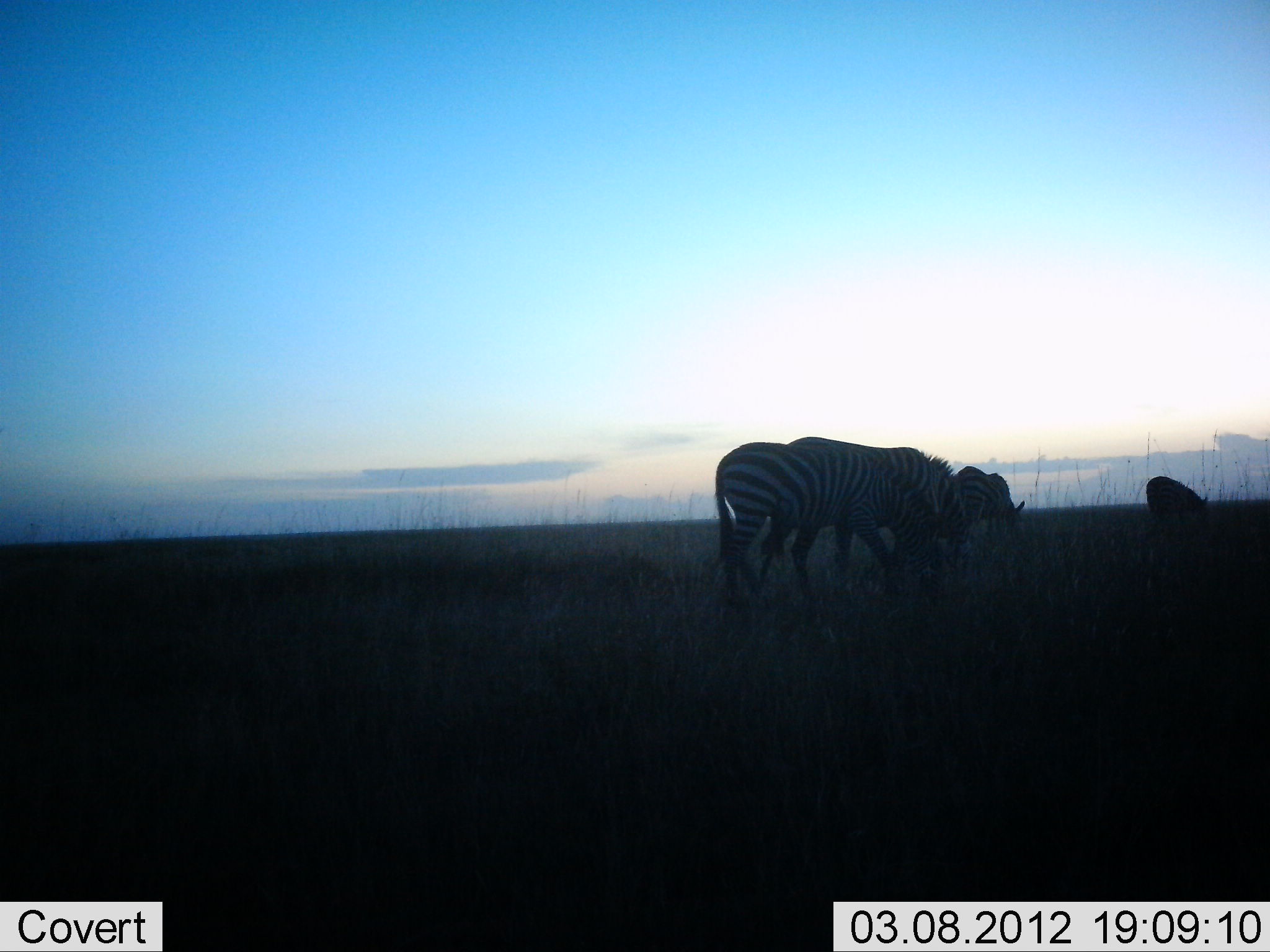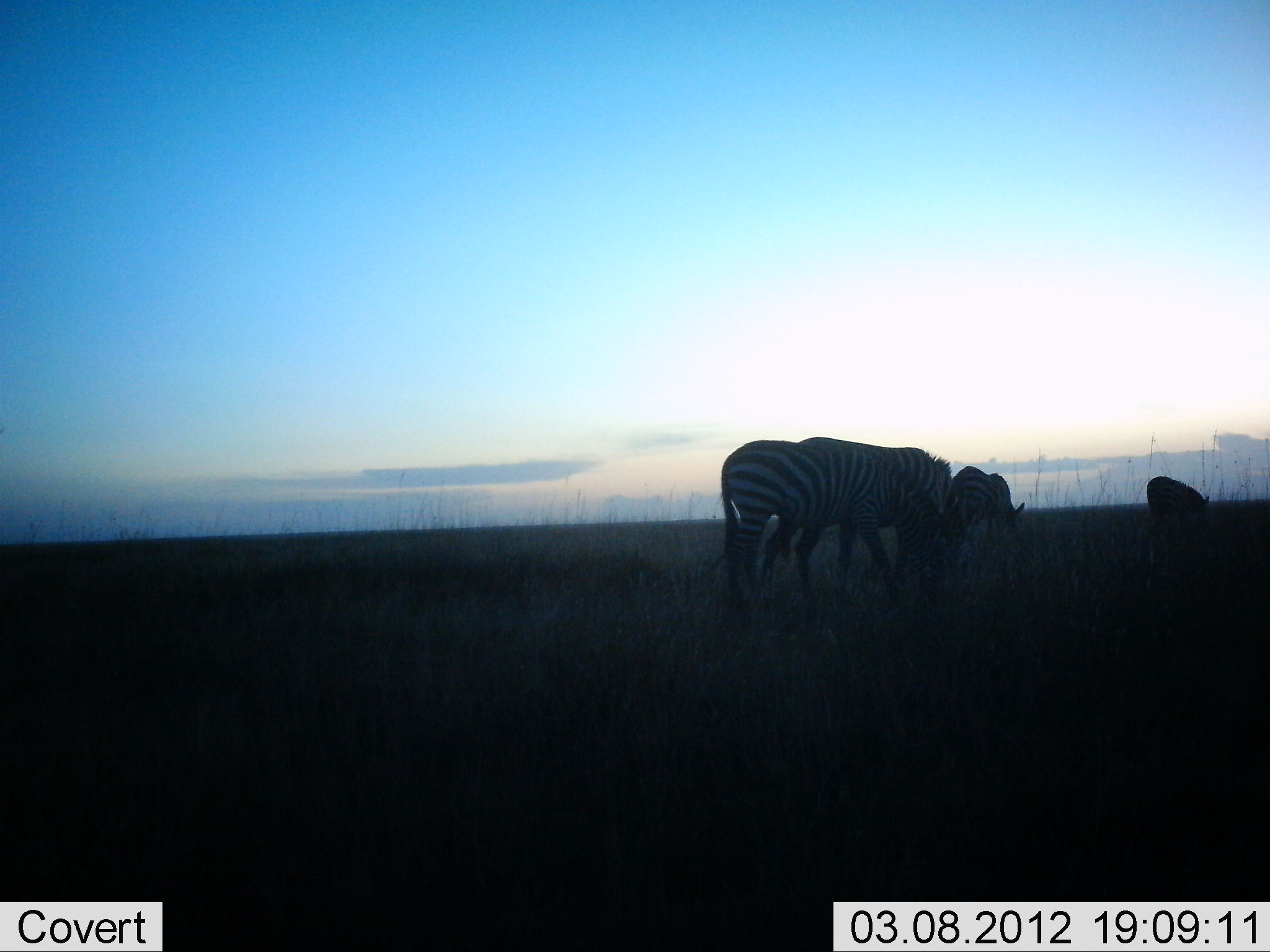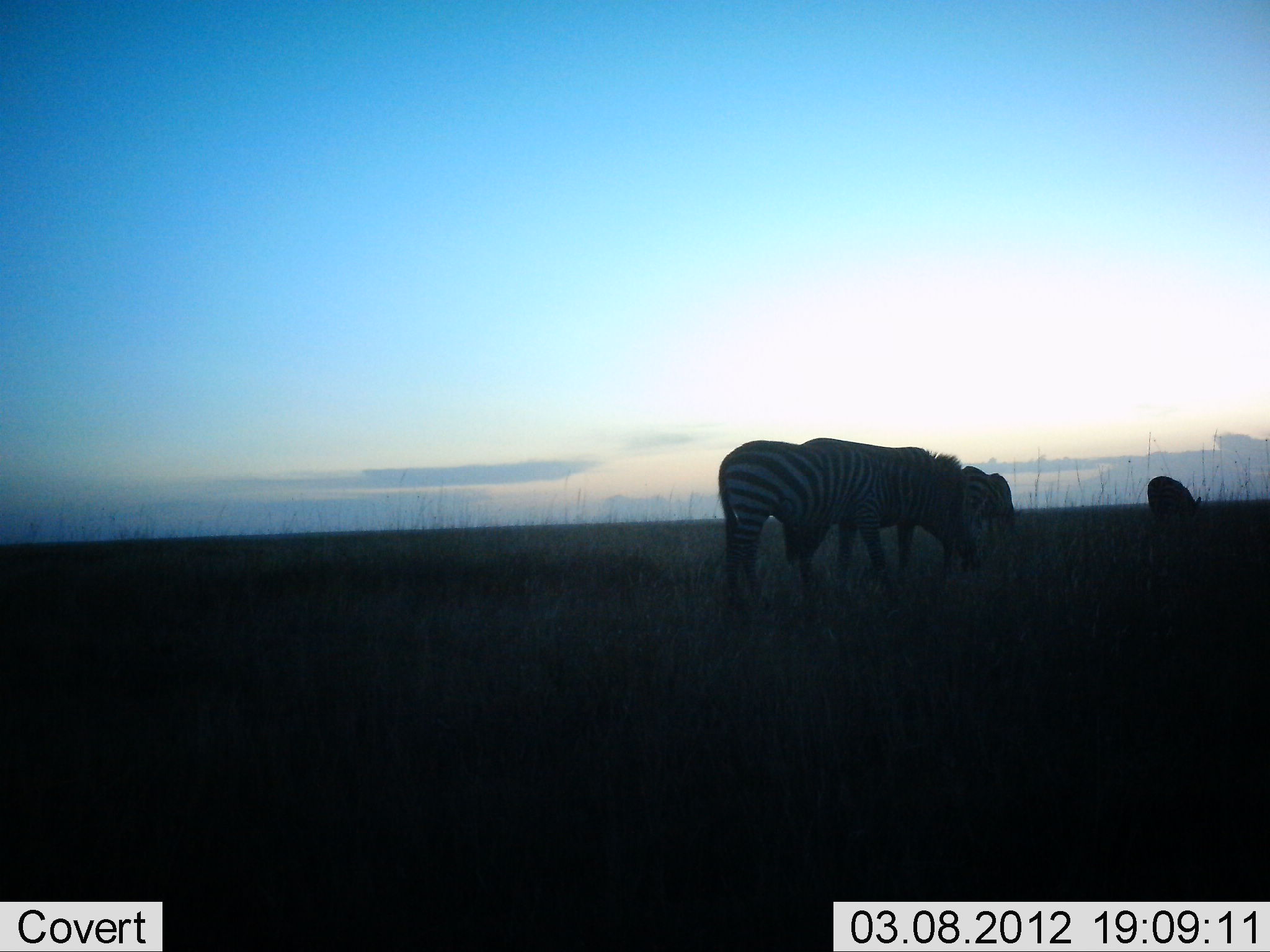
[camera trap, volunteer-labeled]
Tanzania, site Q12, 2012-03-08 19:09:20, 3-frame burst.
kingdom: Animalia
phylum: Chordata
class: Mammalia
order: Perissodactyla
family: Equidae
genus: Equus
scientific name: Equus quagga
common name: plains zebra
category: zebra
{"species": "zebra (plains zebra) (Equus quagga)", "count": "4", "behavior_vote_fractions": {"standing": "7%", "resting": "0%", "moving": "3%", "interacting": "3%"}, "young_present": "3%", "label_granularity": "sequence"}